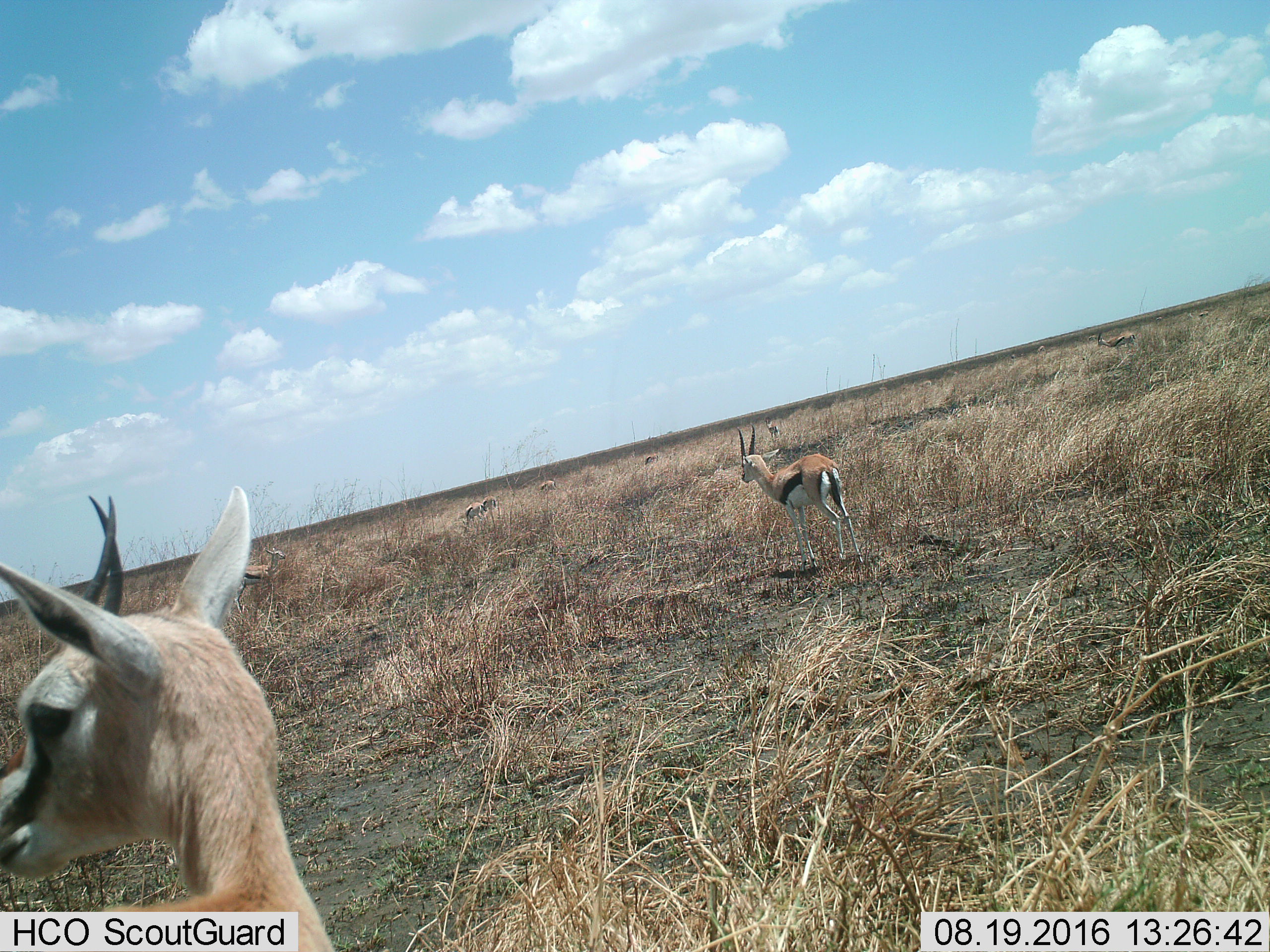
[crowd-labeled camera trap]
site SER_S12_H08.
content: unidentified animal